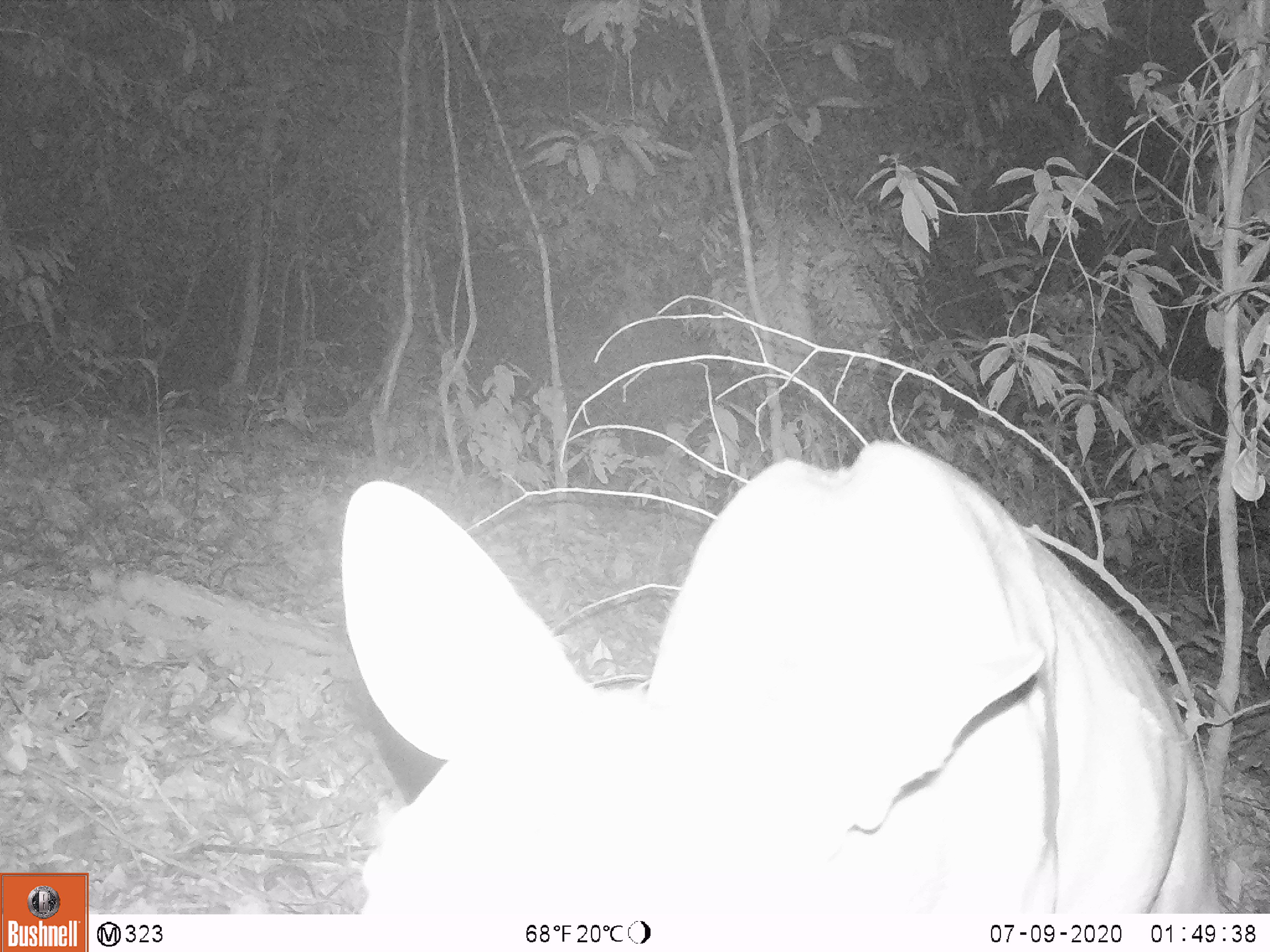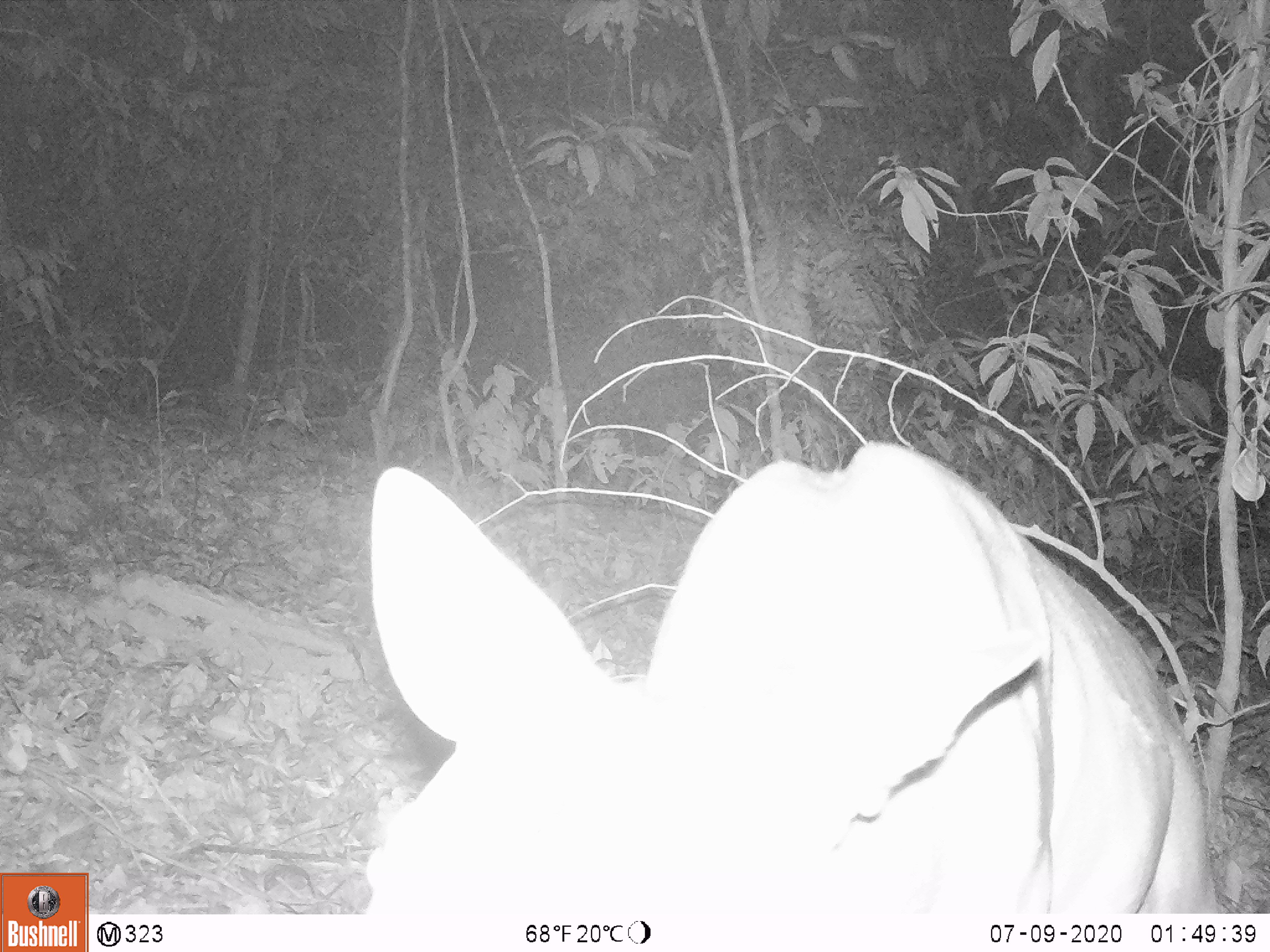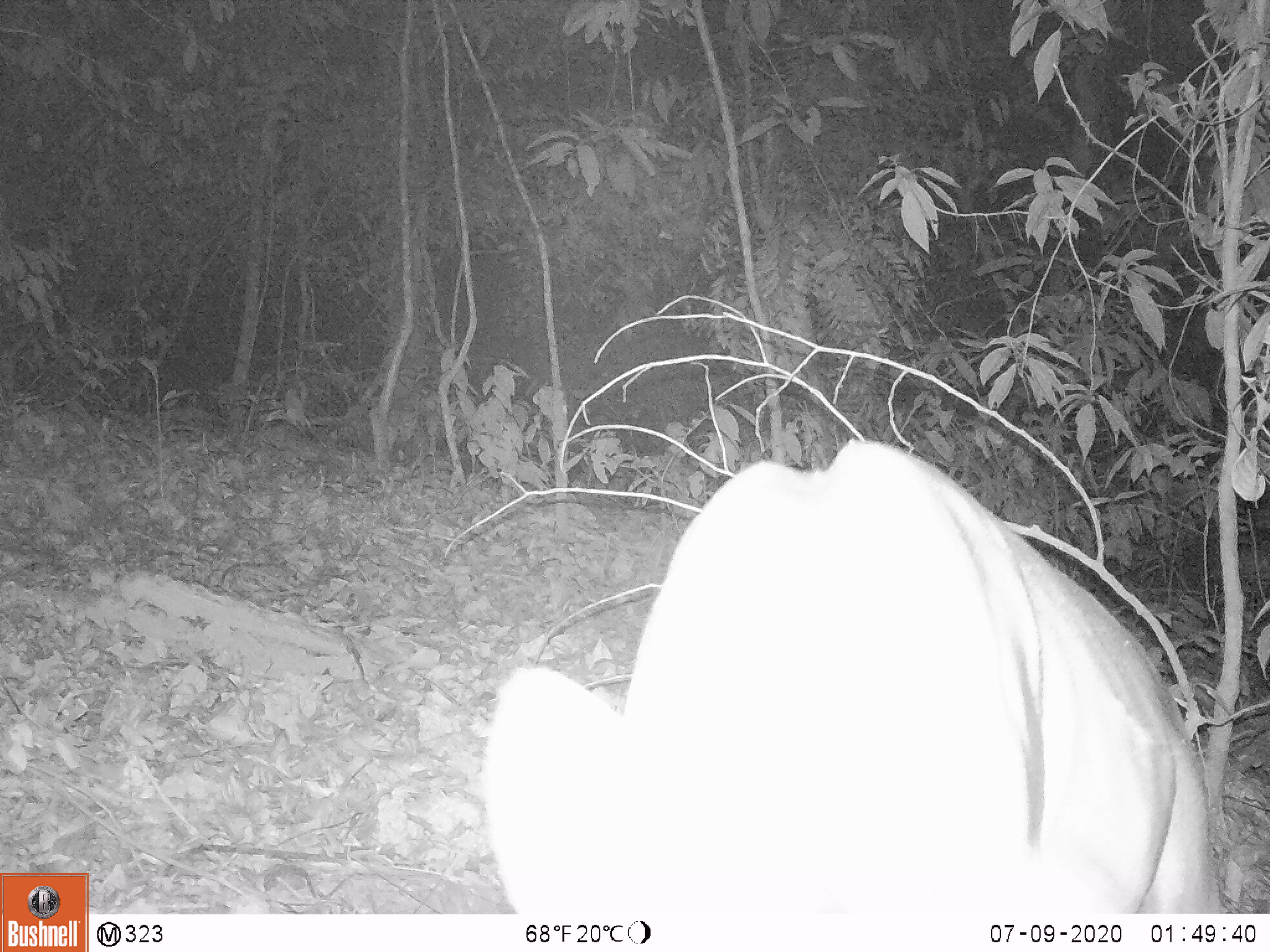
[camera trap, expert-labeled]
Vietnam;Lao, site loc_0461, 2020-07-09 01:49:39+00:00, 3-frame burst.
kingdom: Animalia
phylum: Chordata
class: Mammalia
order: Artiodactyla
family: Cervidae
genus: Muntiacus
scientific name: Muntiacus vuquangensis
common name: large-antlered muntjac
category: large antlered muntjac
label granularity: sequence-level